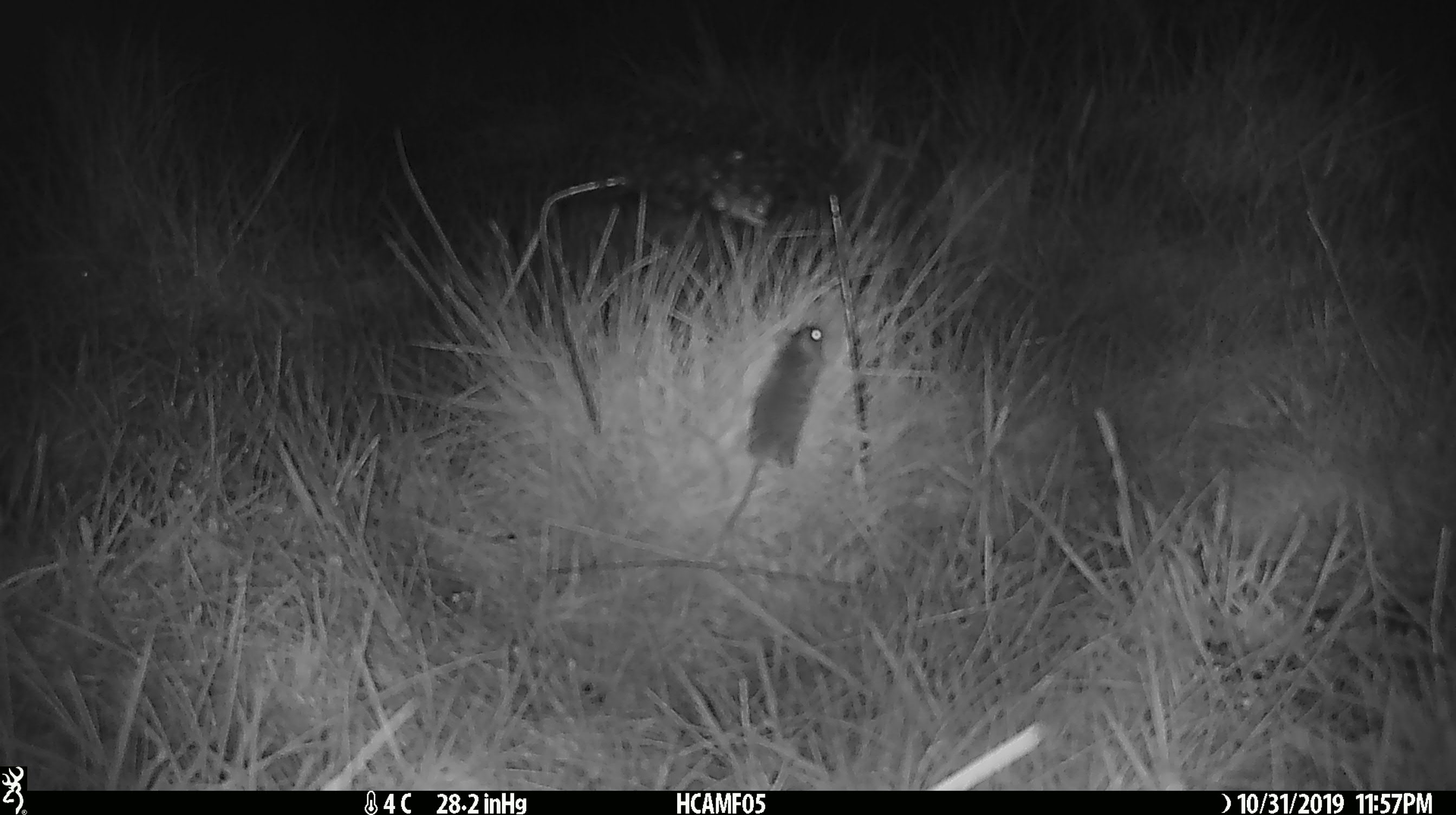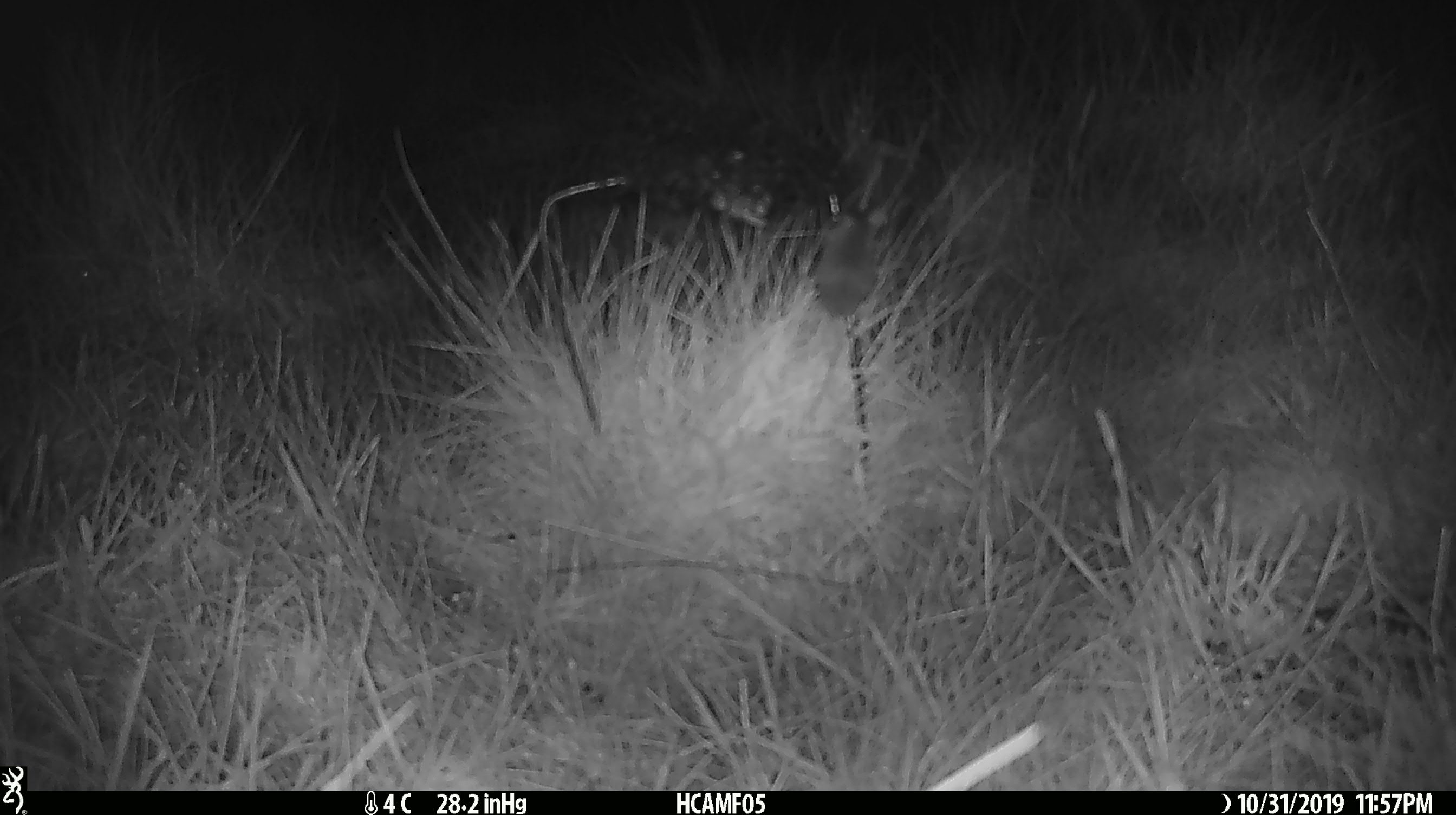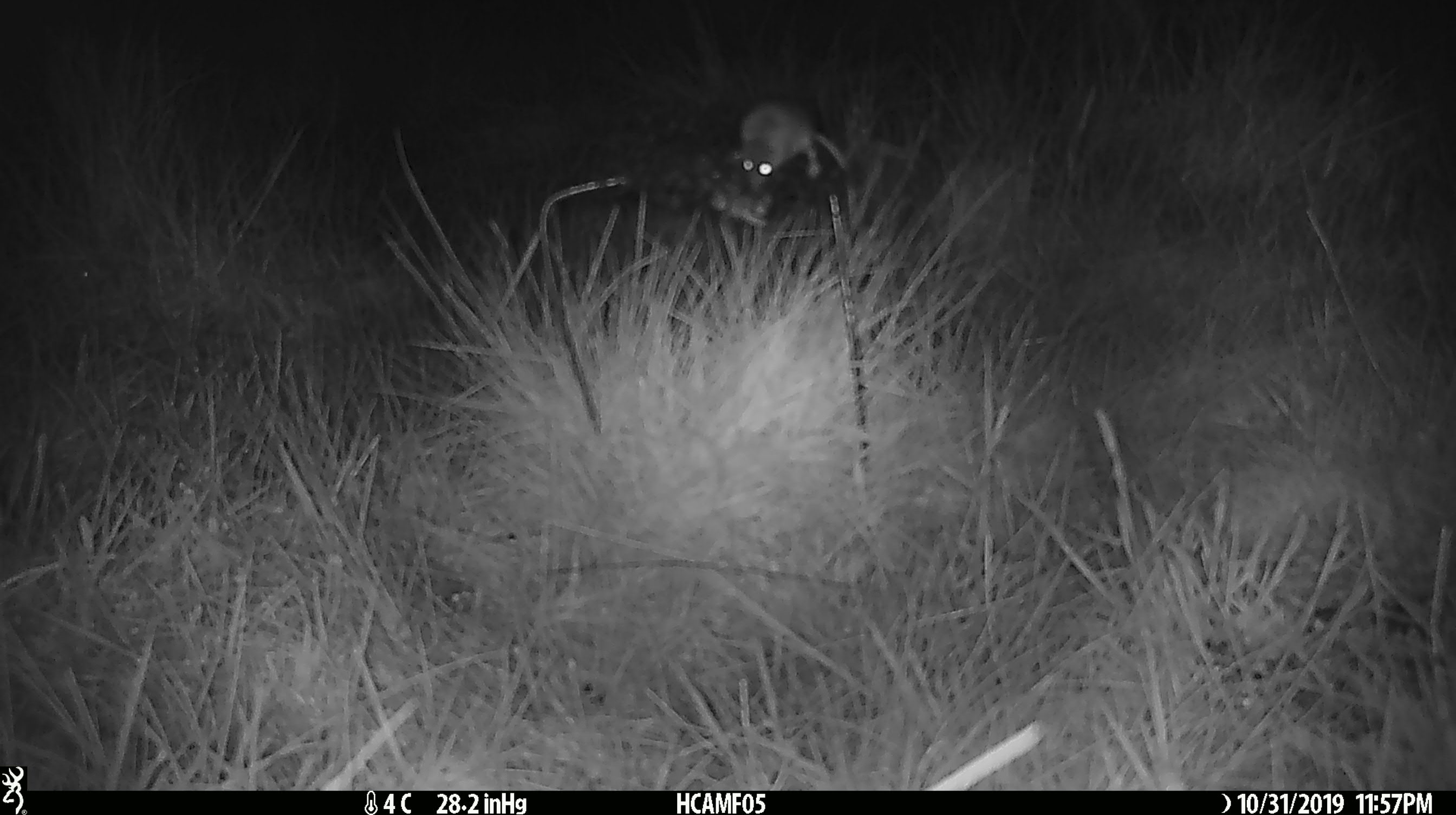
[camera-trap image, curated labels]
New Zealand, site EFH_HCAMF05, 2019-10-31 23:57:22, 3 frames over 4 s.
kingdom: Animalia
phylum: Chordata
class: Mammalia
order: Rodentia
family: Muridae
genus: Mus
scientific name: Mus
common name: mouse